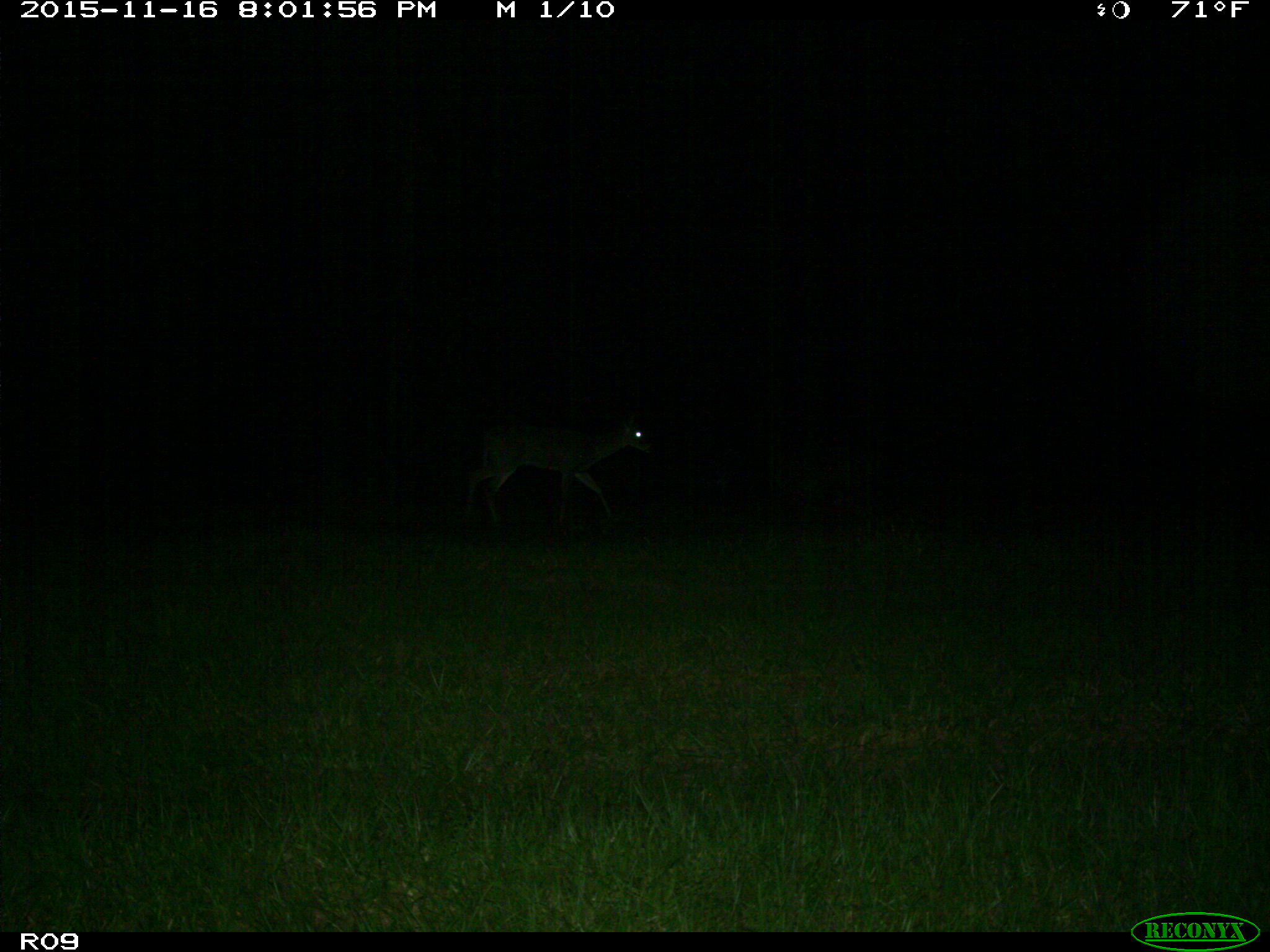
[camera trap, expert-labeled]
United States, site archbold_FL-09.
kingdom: Animalia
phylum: Chordata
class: Mammalia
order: Artiodactyla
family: Cervidae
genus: Odocoileus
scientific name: Odocoileus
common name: deer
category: unidentified deer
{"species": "unidentified deer (deer) (Odocoileus)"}